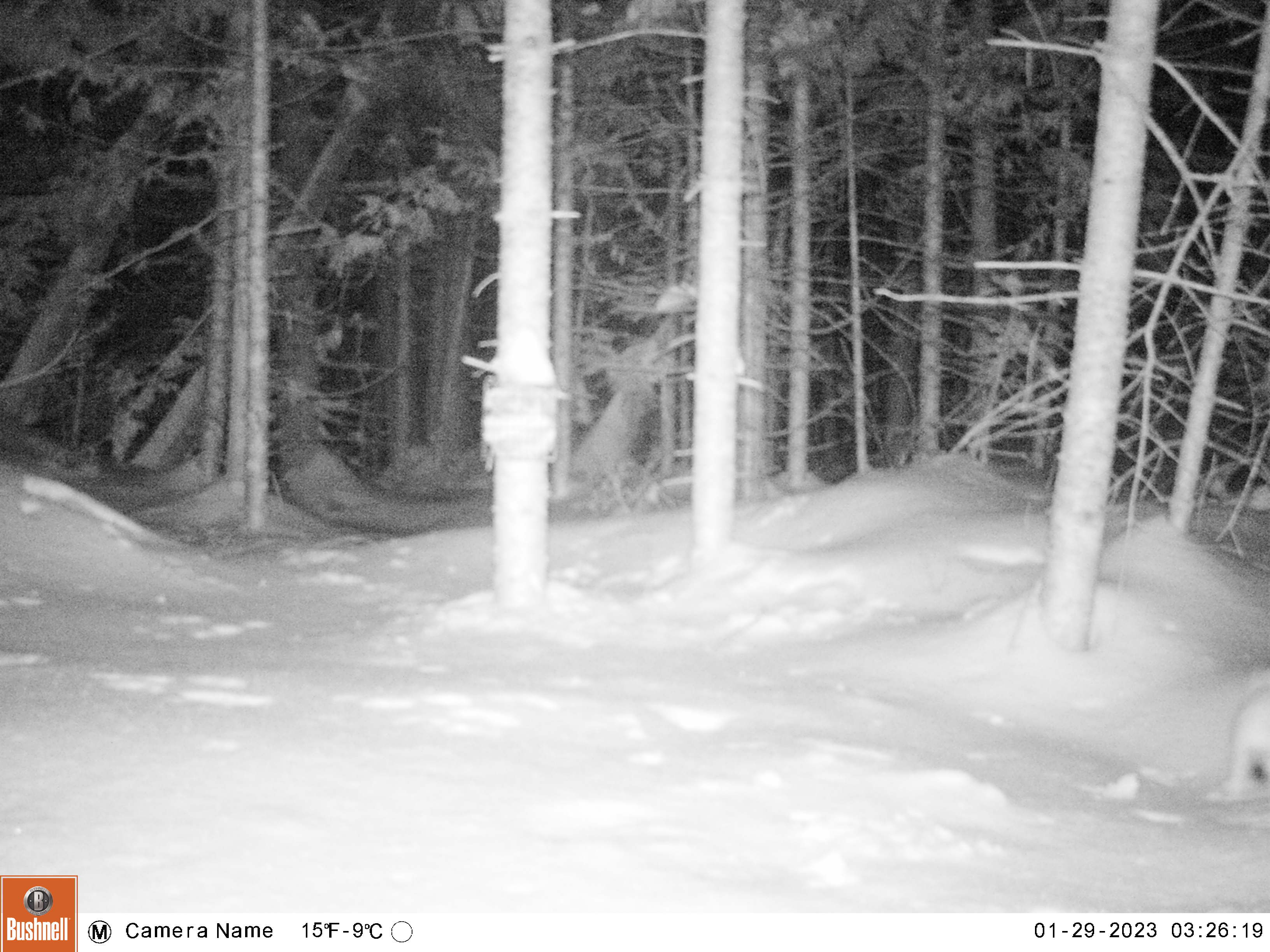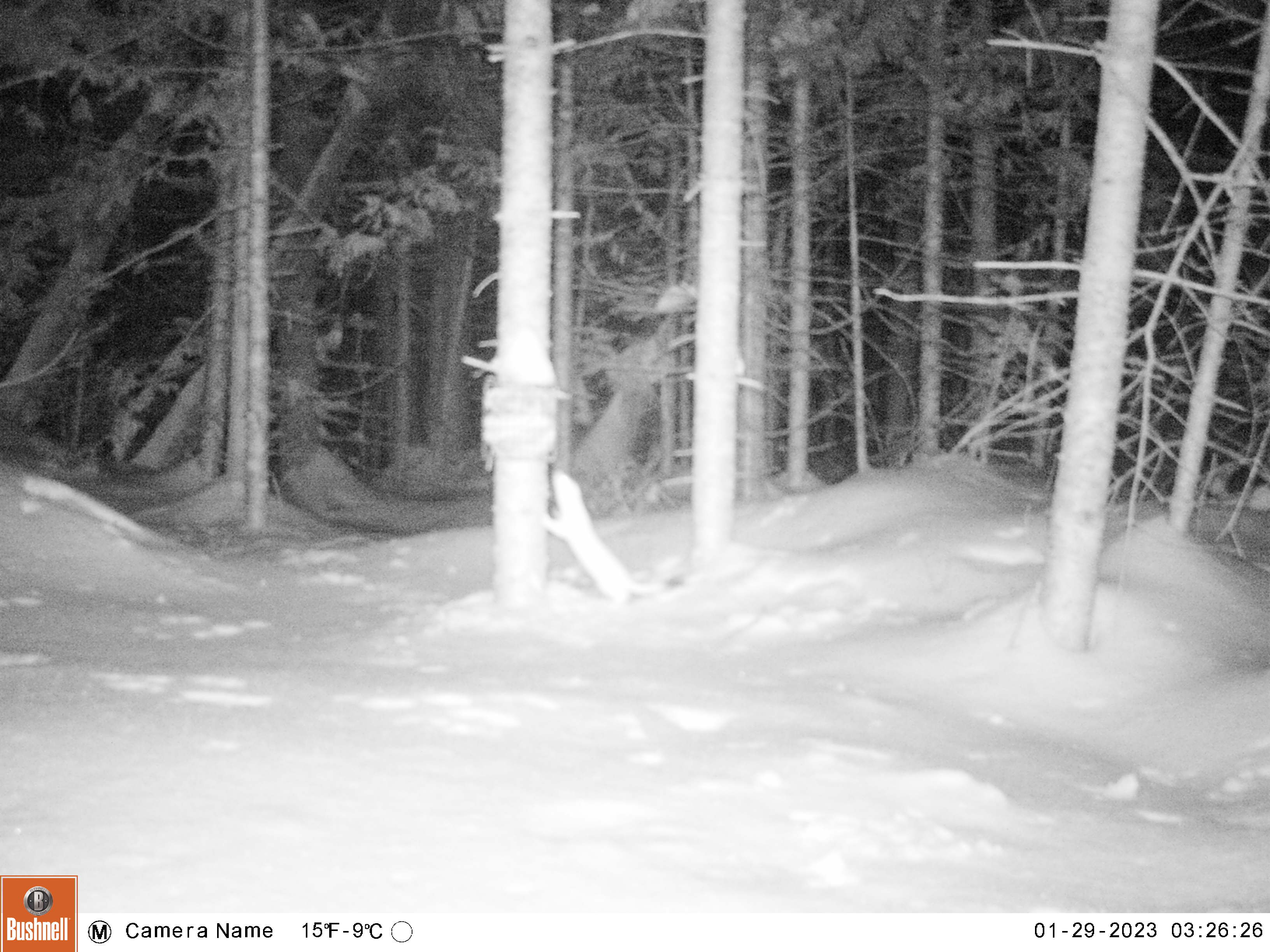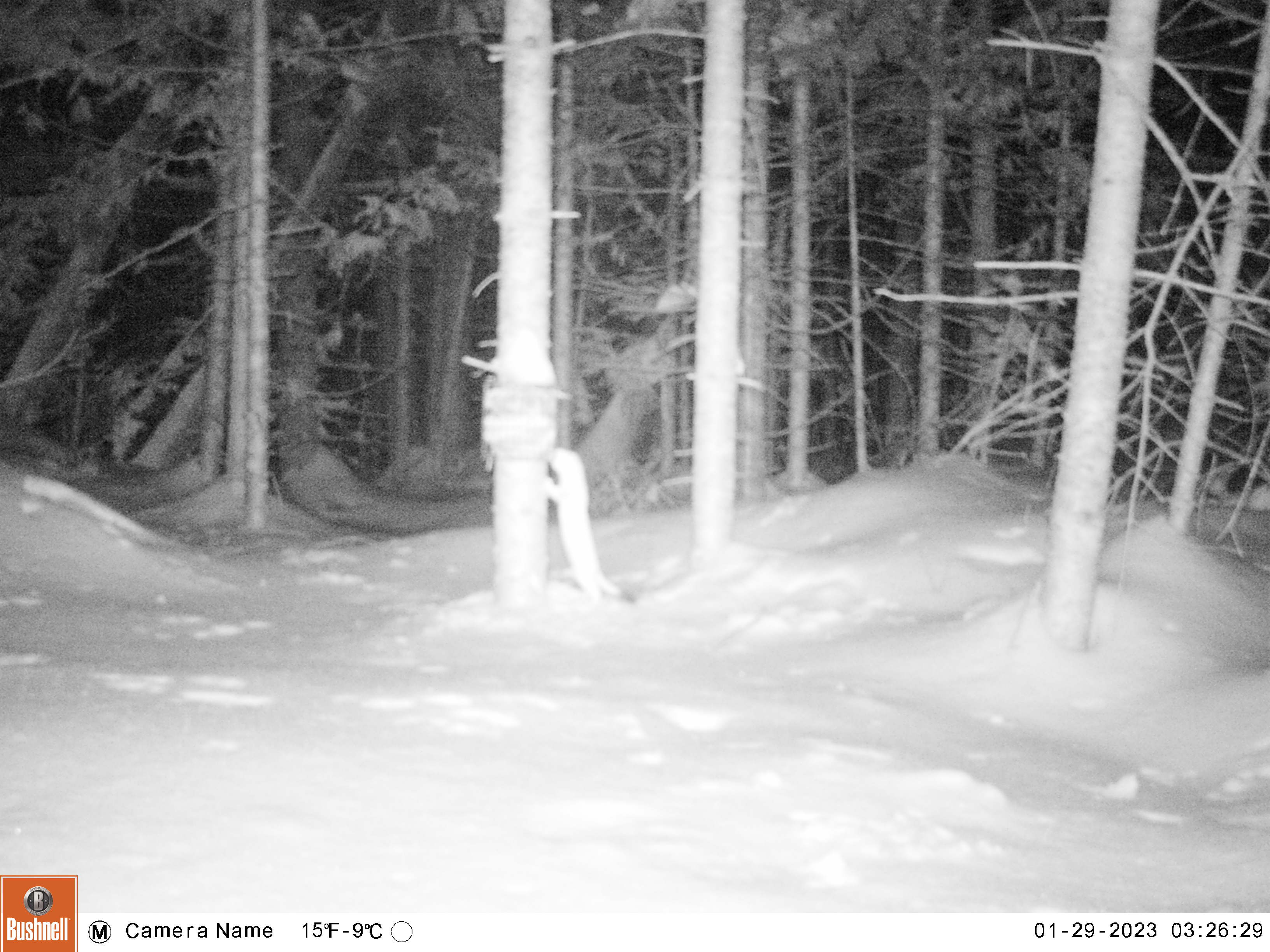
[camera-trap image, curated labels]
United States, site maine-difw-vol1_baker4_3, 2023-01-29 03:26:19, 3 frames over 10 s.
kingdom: Animalia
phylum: Chordata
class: Mammalia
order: Carnivora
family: Mustelidae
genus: Mustela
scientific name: Mustela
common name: weasel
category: weasel sp.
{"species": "weasel sp. (weasel) (Mustela)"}